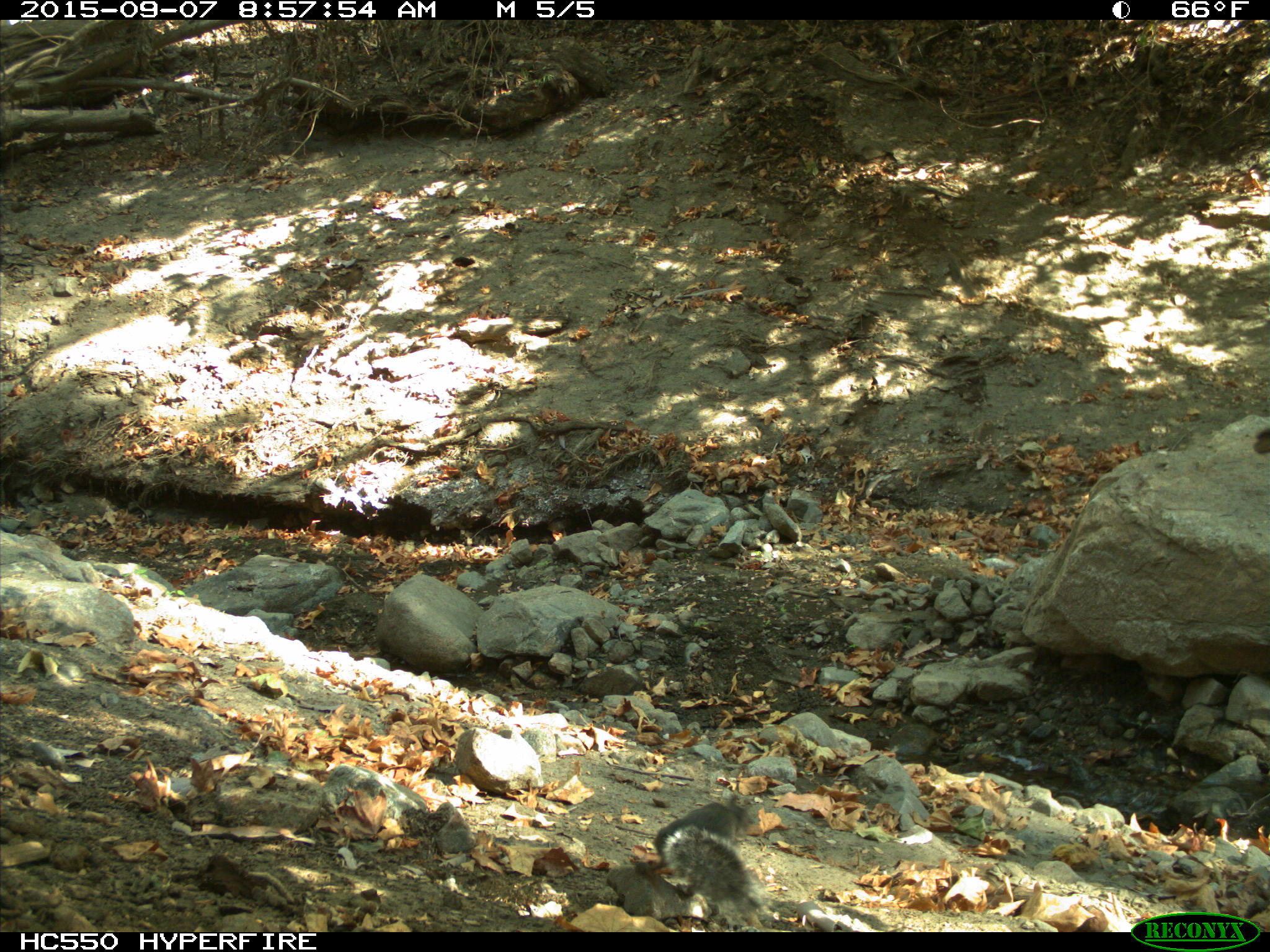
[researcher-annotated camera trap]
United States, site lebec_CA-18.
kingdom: Animalia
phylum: Chordata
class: Mammalia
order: Rodentia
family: Sciuridae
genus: Sciurus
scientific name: Sciurus carolinensis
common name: eastern gray squirrel